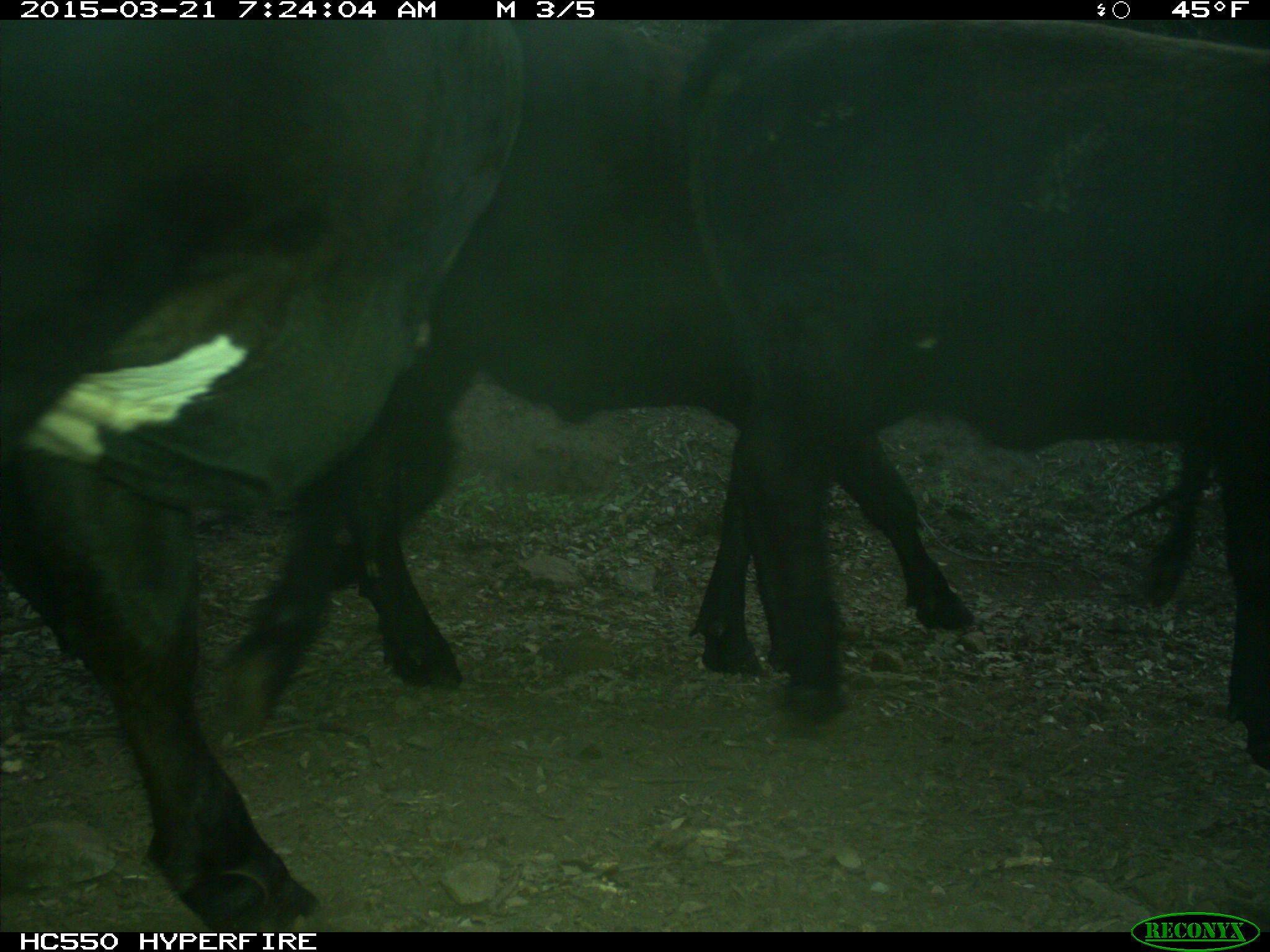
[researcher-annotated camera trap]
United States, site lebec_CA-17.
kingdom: Animalia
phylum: Chordata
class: Mammalia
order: Artiodactyla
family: Bovidae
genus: Bos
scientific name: Bos taurus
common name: domestic cow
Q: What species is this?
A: Bos taurus (domestic cow).